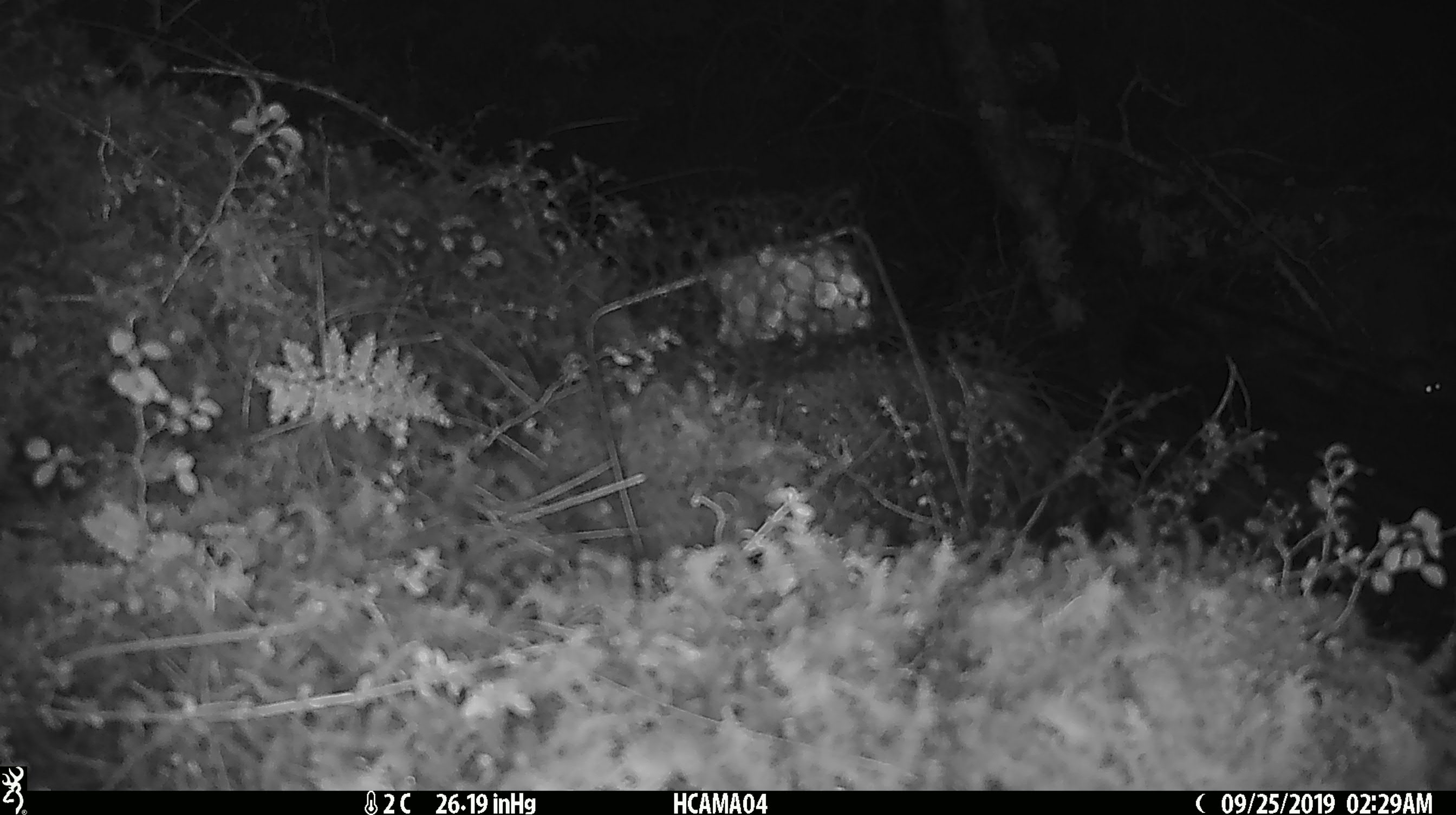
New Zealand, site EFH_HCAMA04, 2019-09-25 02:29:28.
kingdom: Animalia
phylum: Chordata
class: Mammalia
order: Rodentia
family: Muridae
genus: Mus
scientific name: Mus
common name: mouse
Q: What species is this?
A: Mouse (Mus).